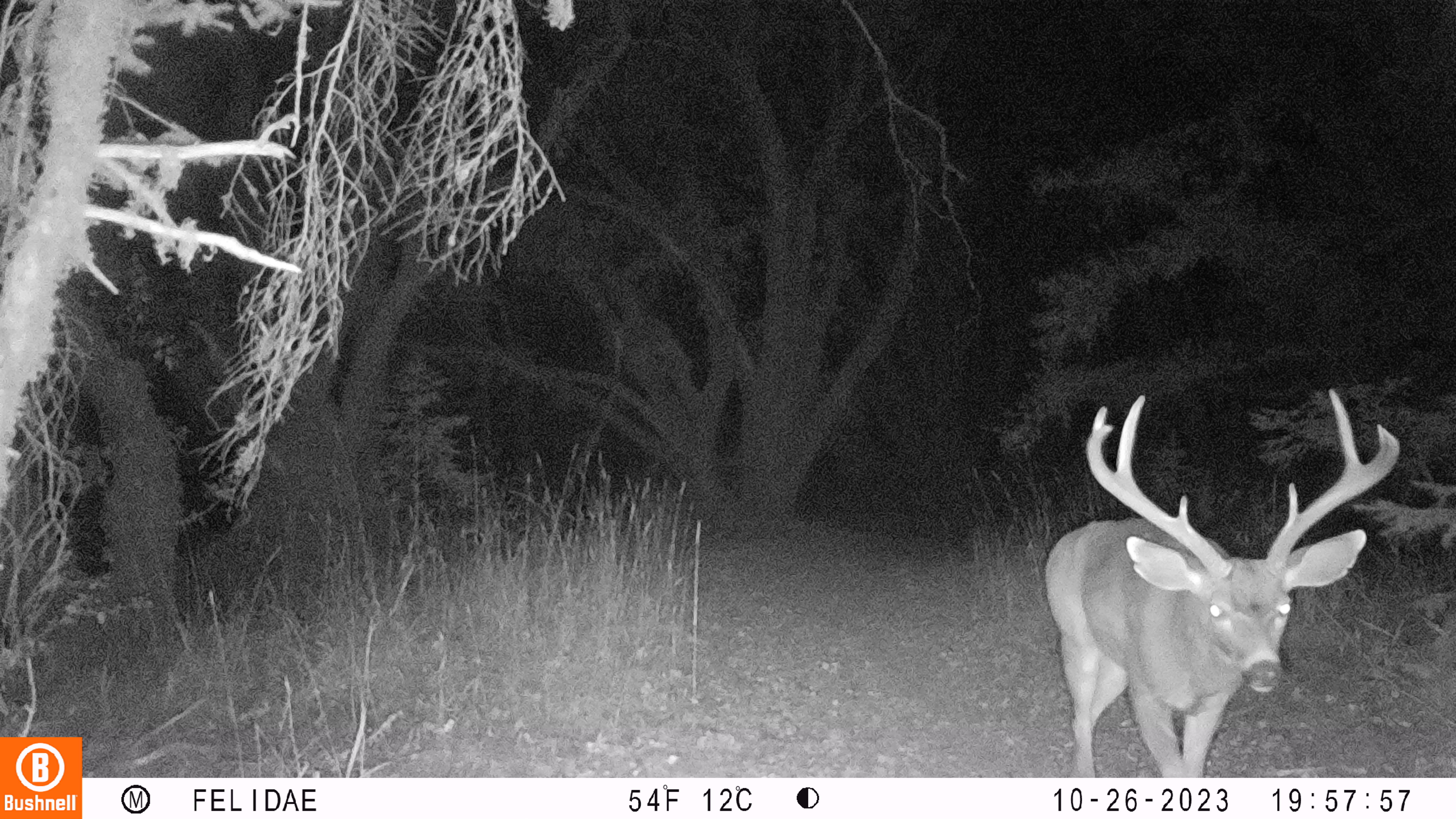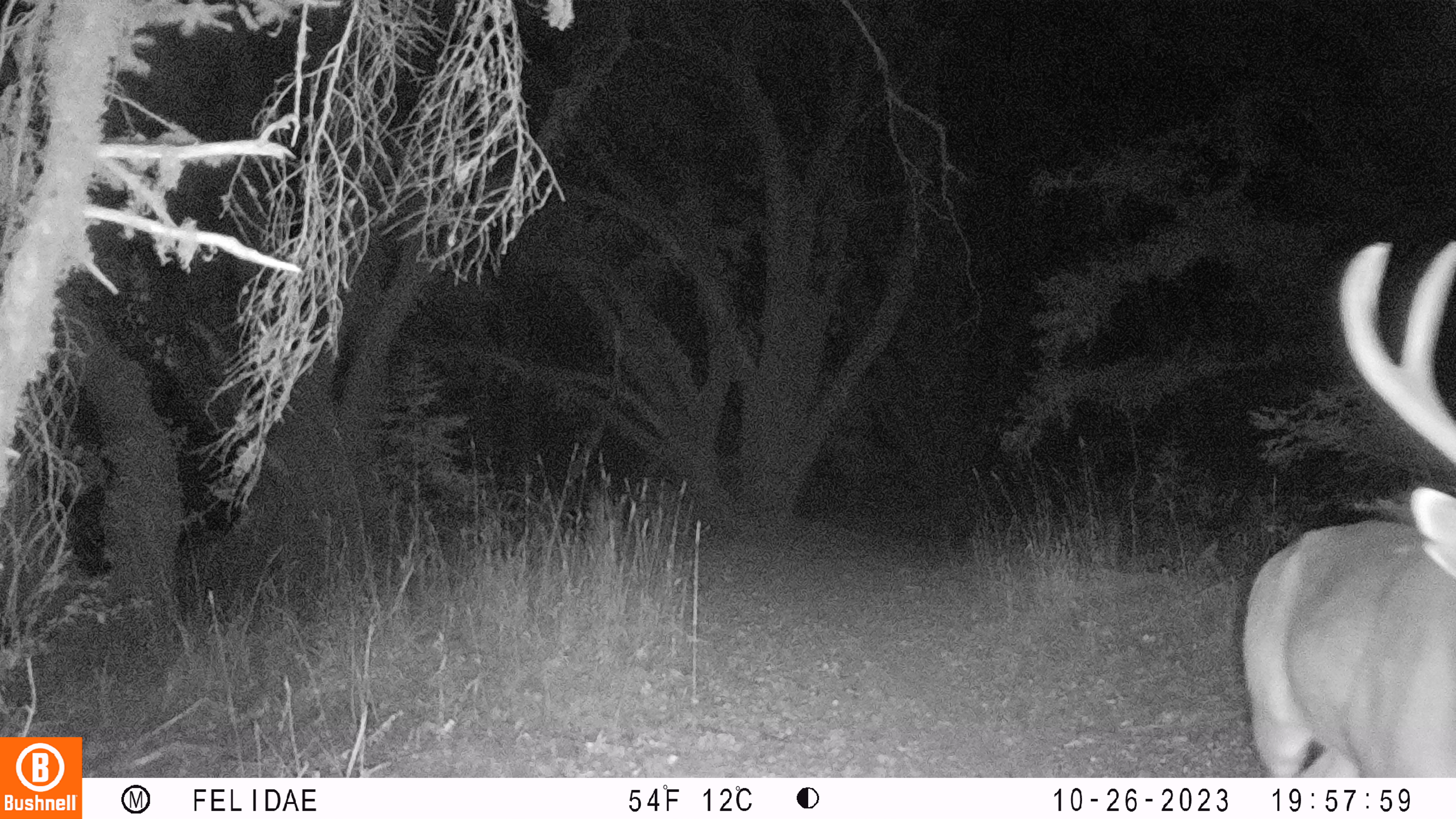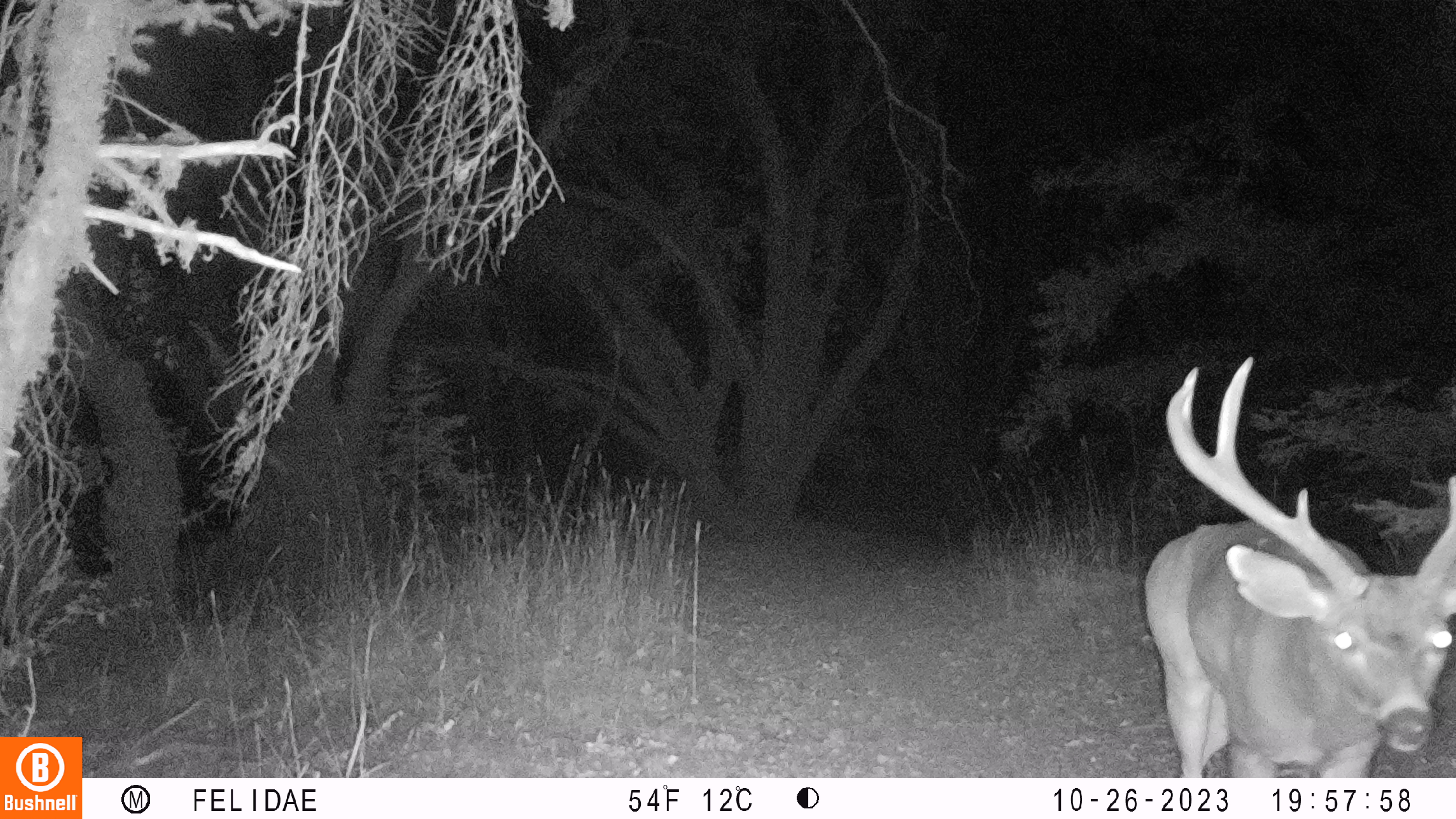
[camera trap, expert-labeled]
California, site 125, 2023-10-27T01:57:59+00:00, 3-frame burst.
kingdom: Animalia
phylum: Chordata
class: Mammalia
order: Artiodactyla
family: Cervidae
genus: Odocoileus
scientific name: Odocoileus hemionus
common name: mule deer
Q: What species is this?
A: Mule deer (Odocoileus hemionus).